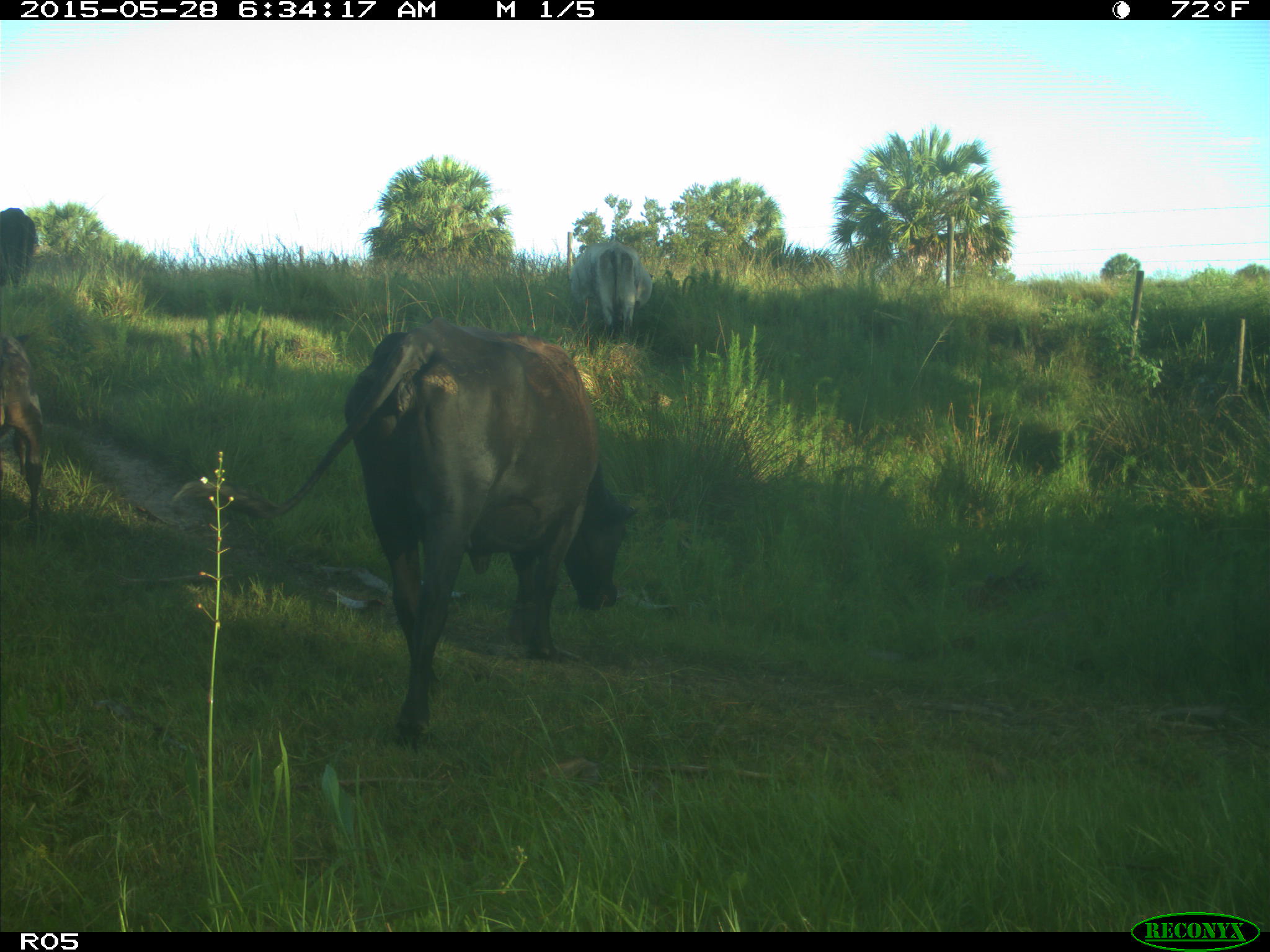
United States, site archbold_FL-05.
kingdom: Animalia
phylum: Chordata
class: Mammalia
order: Artiodactyla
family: Bovidae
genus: Bos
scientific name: Bos taurus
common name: domestic cow